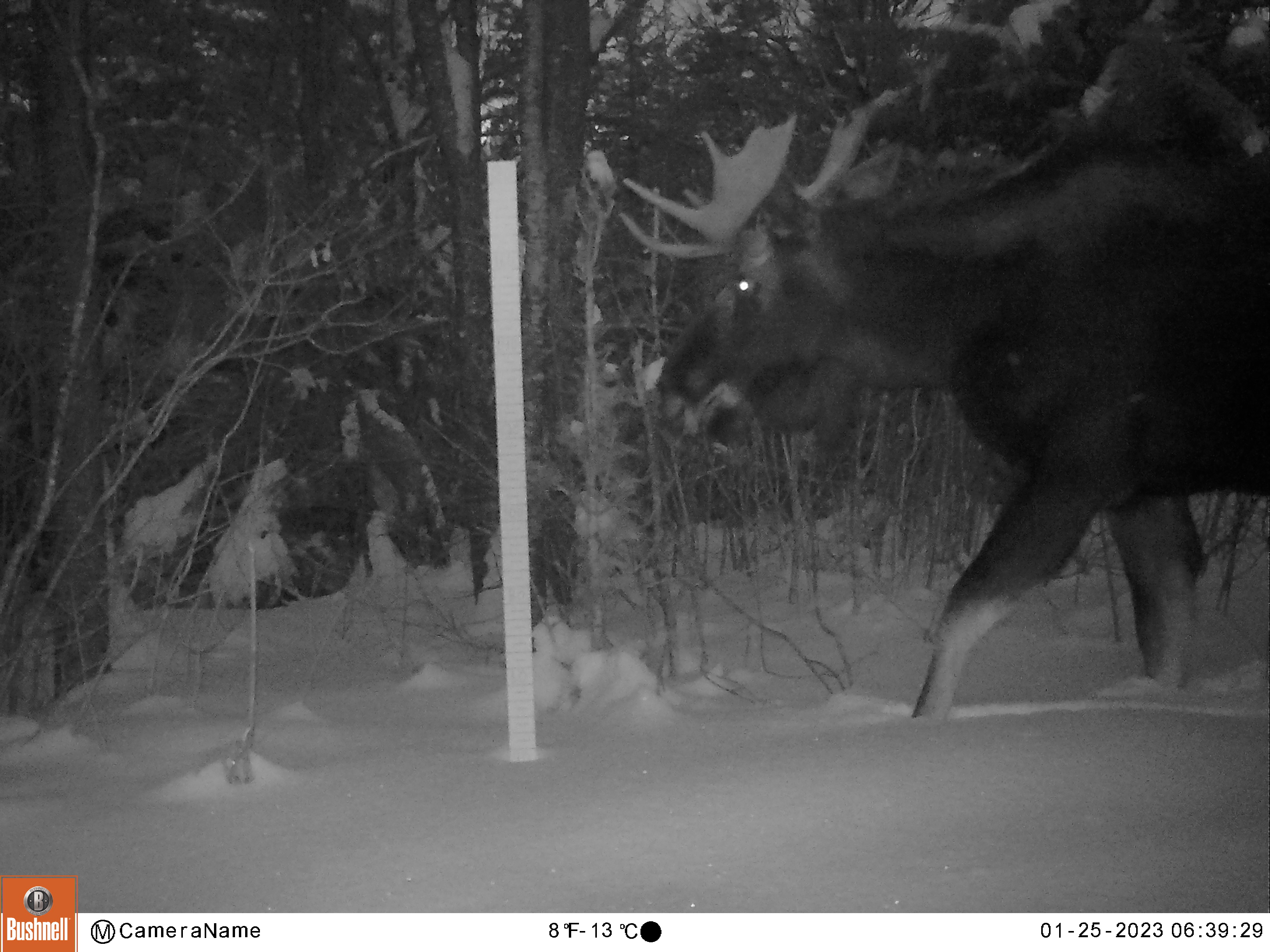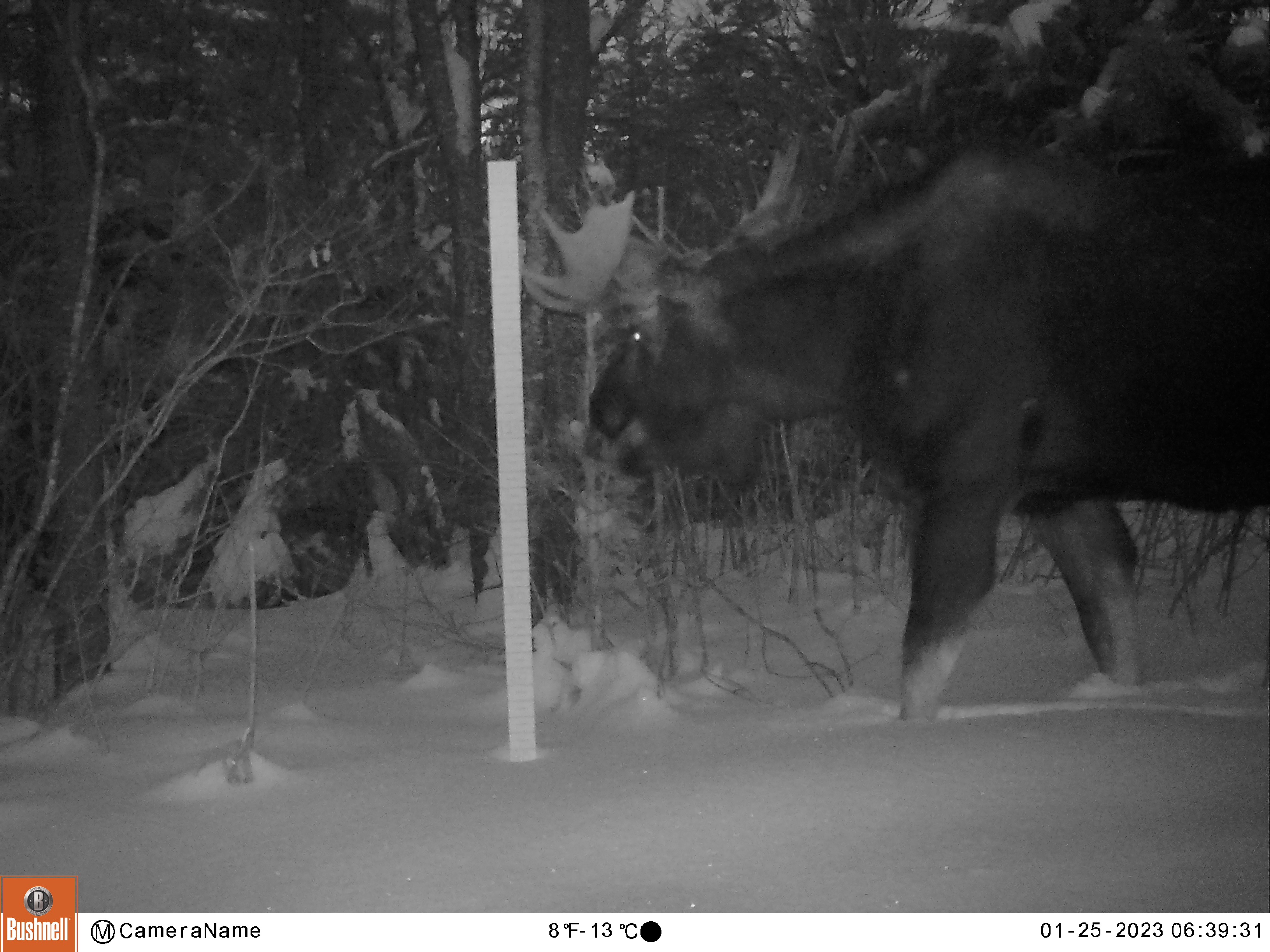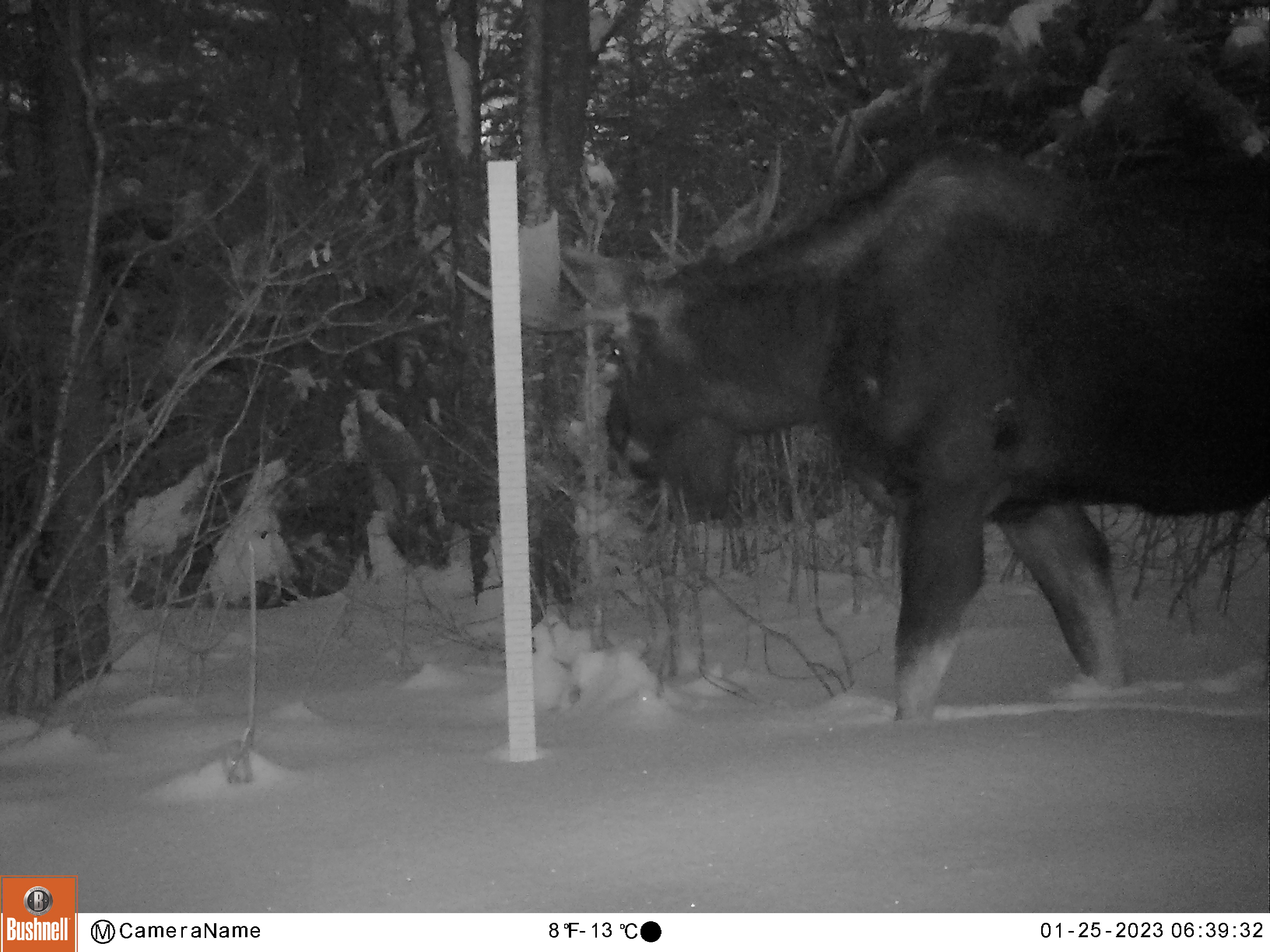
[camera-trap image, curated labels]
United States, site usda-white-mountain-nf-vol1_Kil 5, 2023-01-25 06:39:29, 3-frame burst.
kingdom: Animalia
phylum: Chordata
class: Mammalia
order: Artiodactyla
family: Cervidae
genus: Alces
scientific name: Alces alces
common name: moose